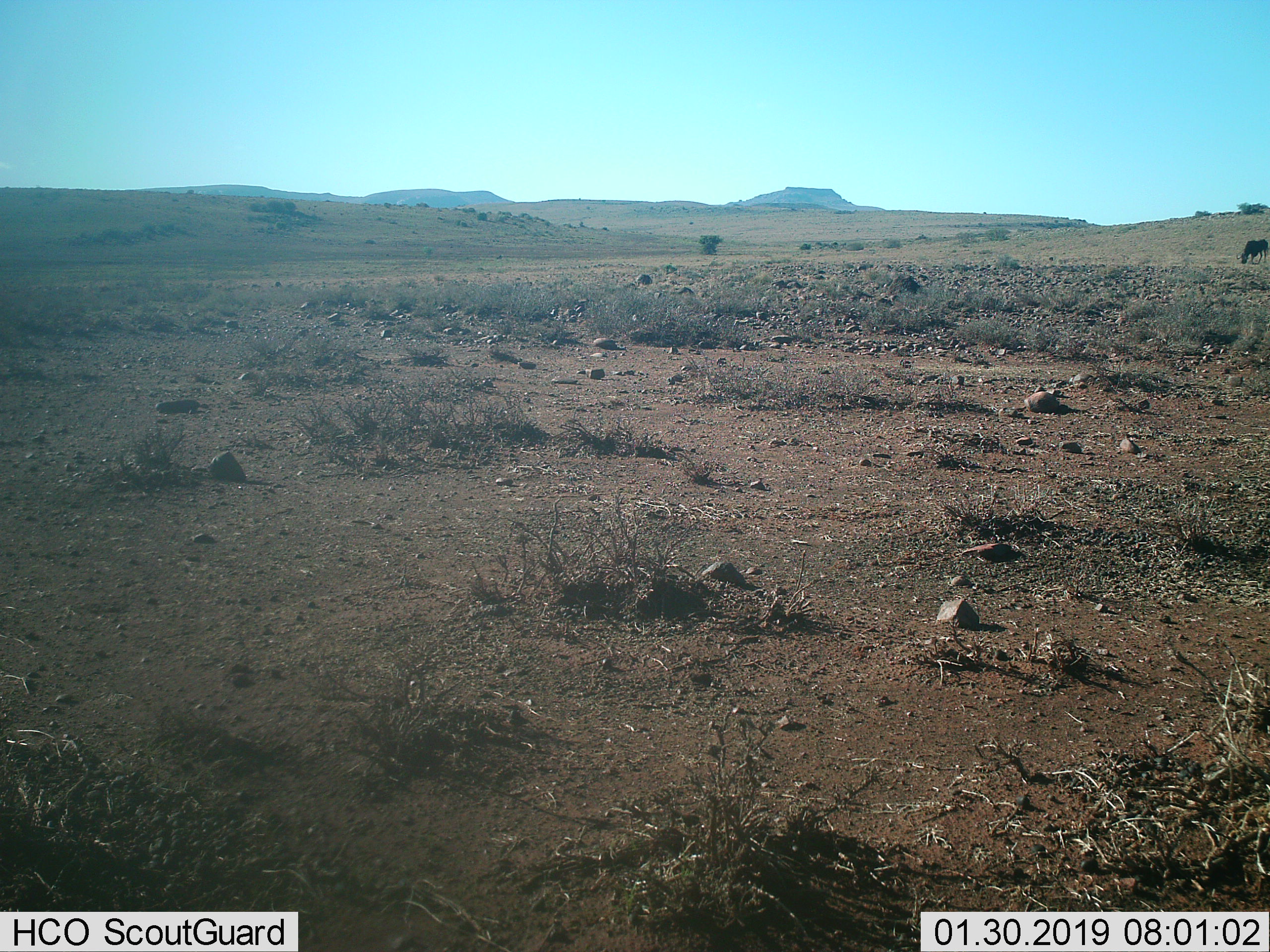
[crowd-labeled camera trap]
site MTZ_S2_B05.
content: unidentified animal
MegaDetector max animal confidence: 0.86